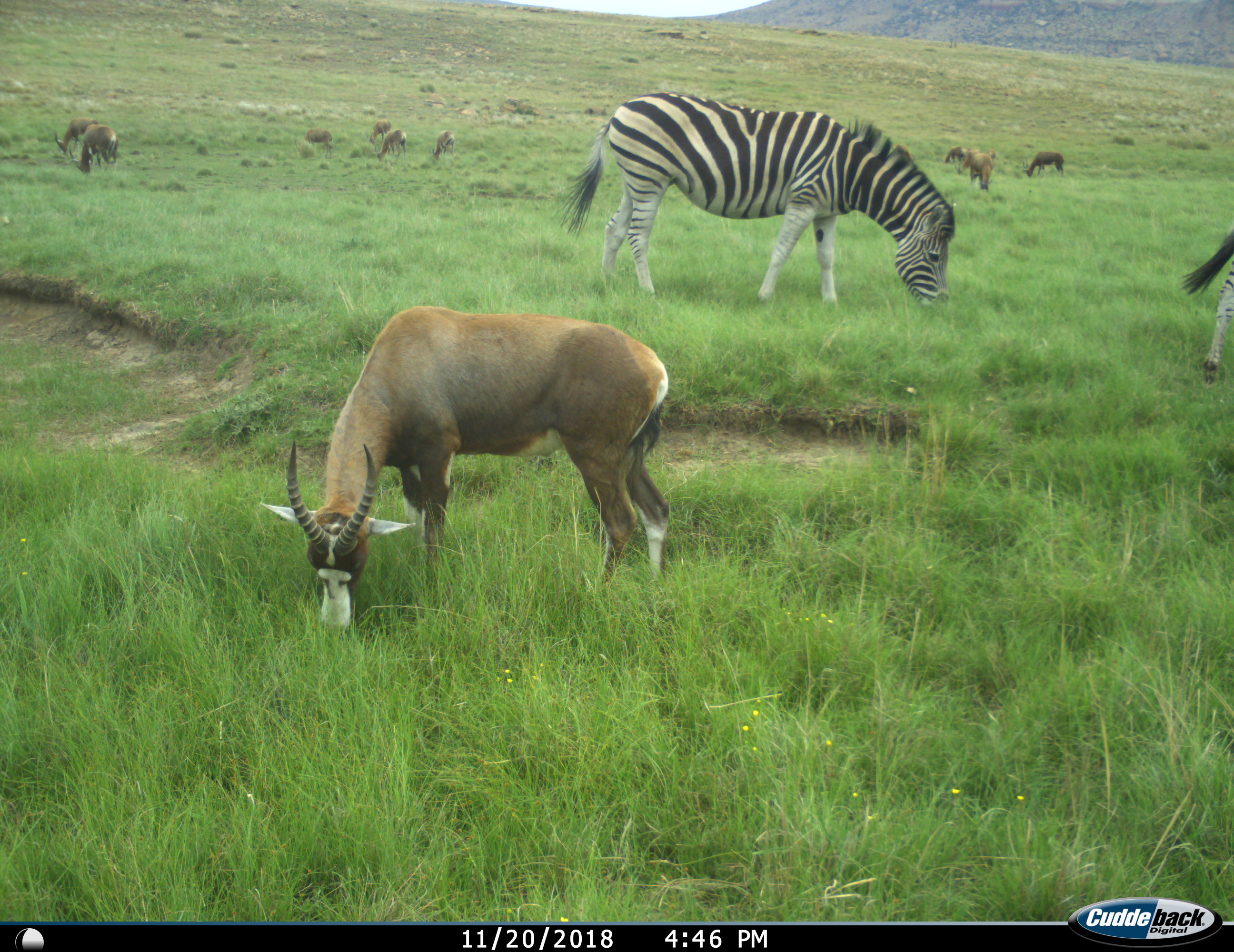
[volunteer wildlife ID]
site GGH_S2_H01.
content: unidentified animal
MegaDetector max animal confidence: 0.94